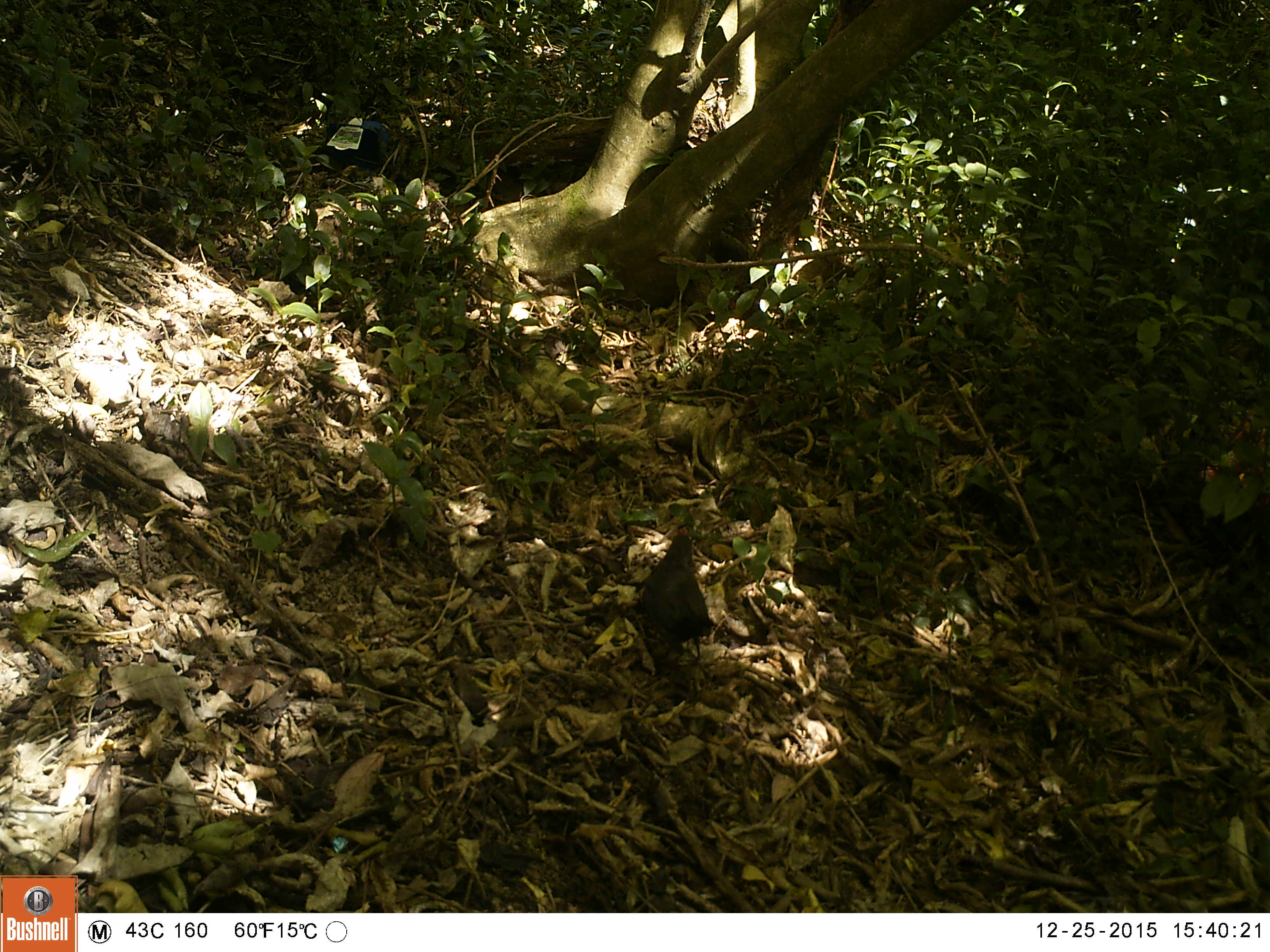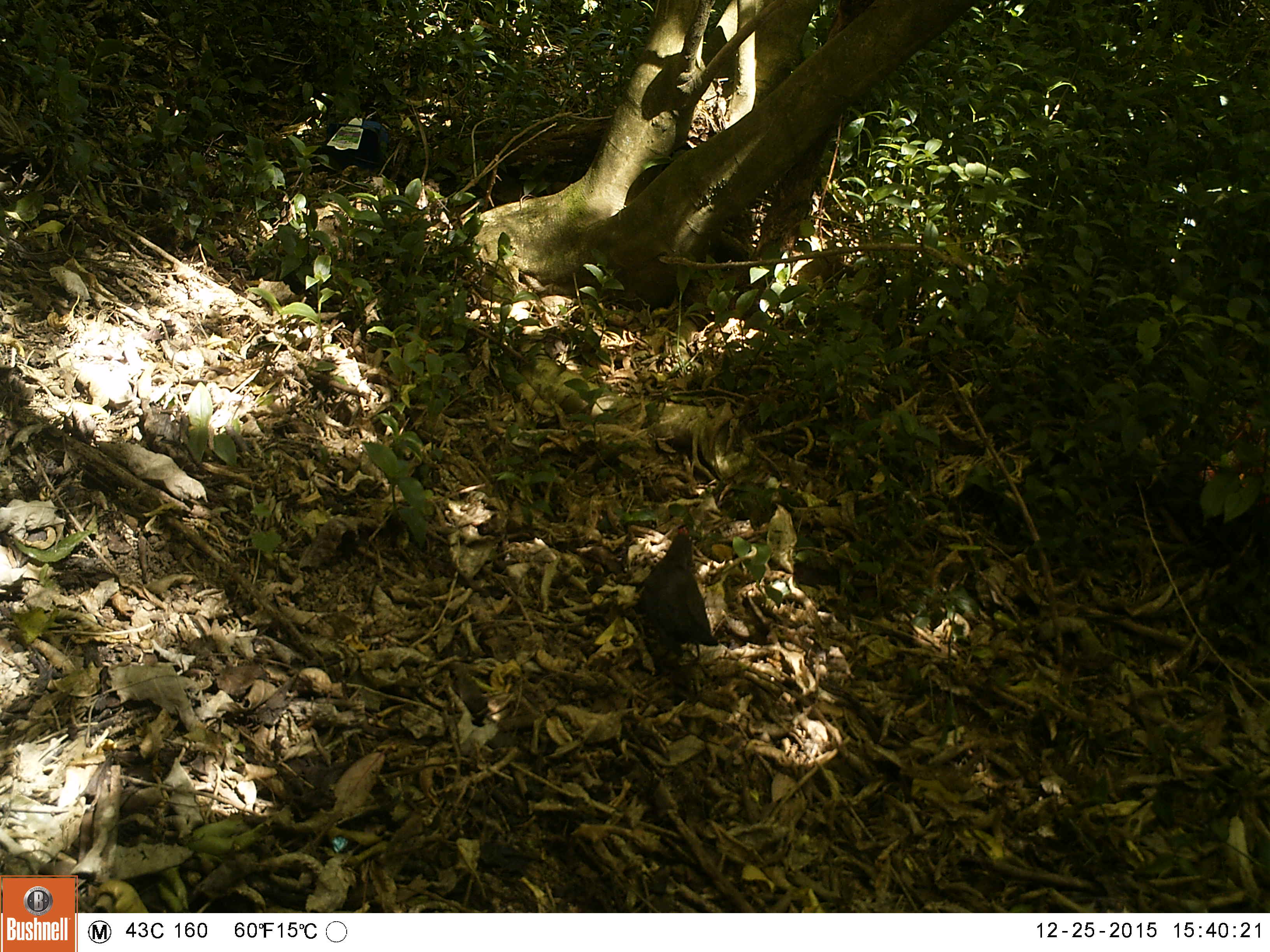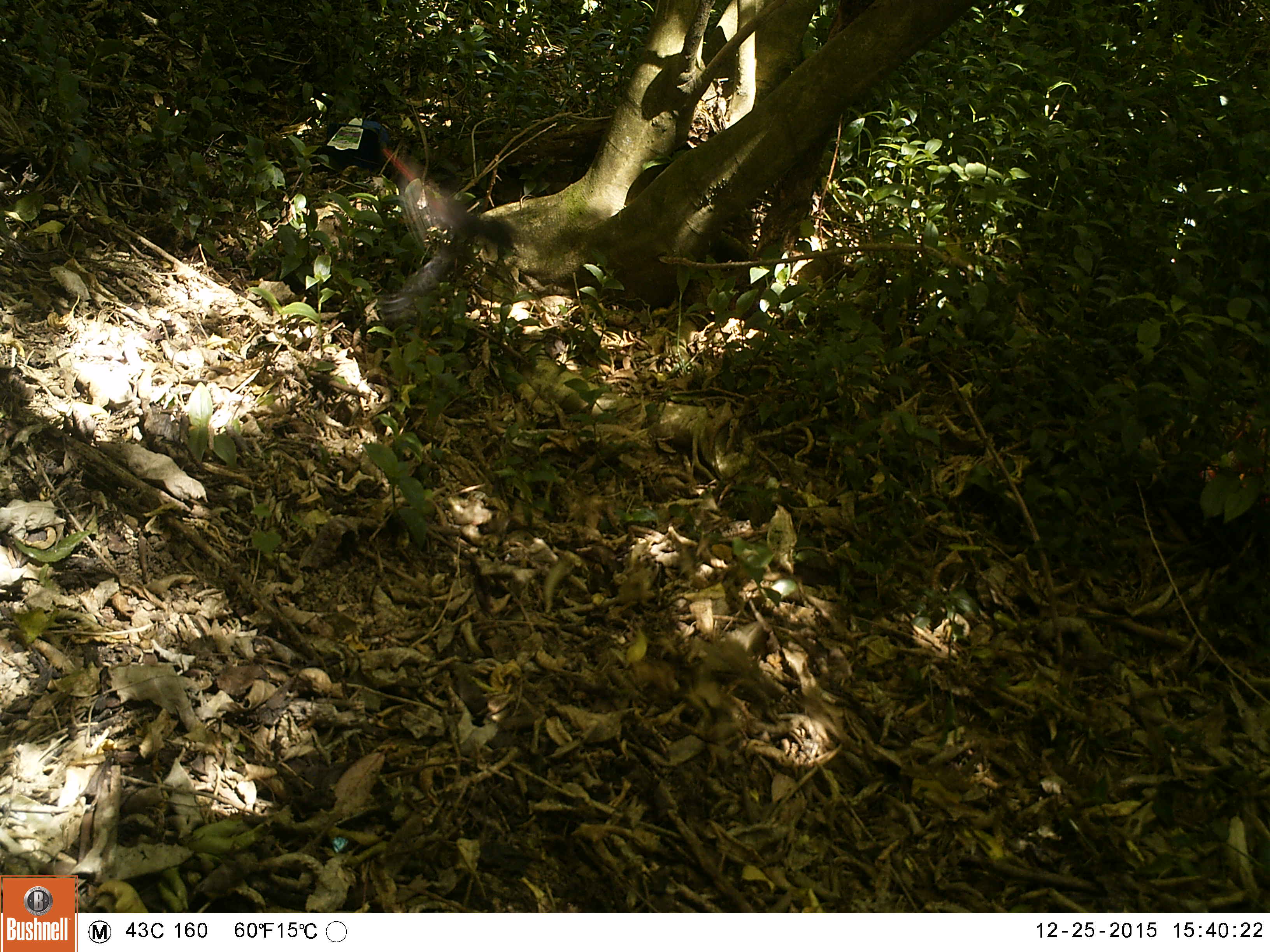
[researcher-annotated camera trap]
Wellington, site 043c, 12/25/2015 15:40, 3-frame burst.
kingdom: Animalia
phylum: Chordata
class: Aves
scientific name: Aves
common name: bird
Bird (Aves).